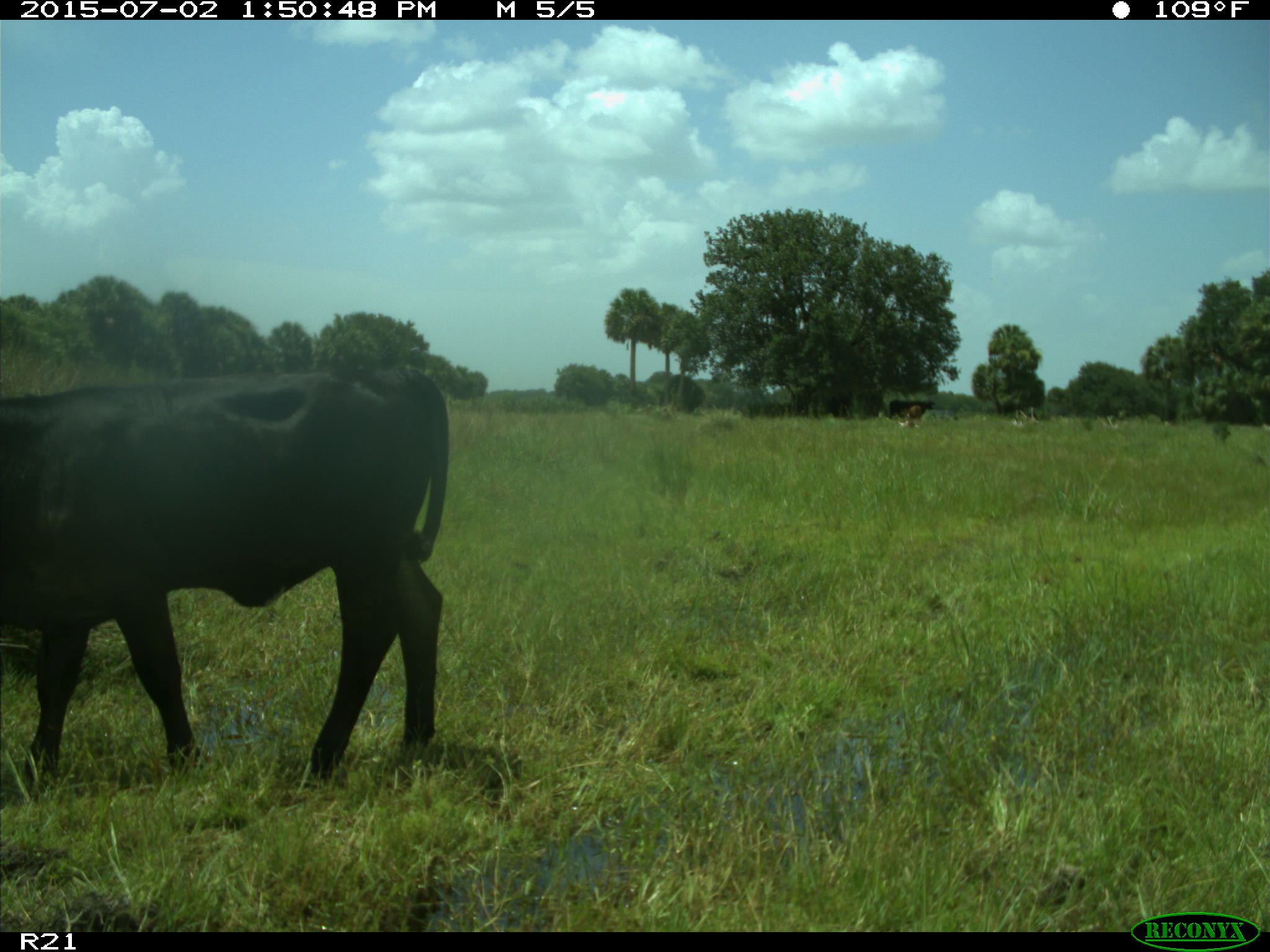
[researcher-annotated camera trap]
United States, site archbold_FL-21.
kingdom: Animalia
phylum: Chordata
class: Mammalia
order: Artiodactyla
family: Bovidae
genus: Bos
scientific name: Bos taurus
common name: domestic cow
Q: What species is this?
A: Bos taurus (domestic cow).